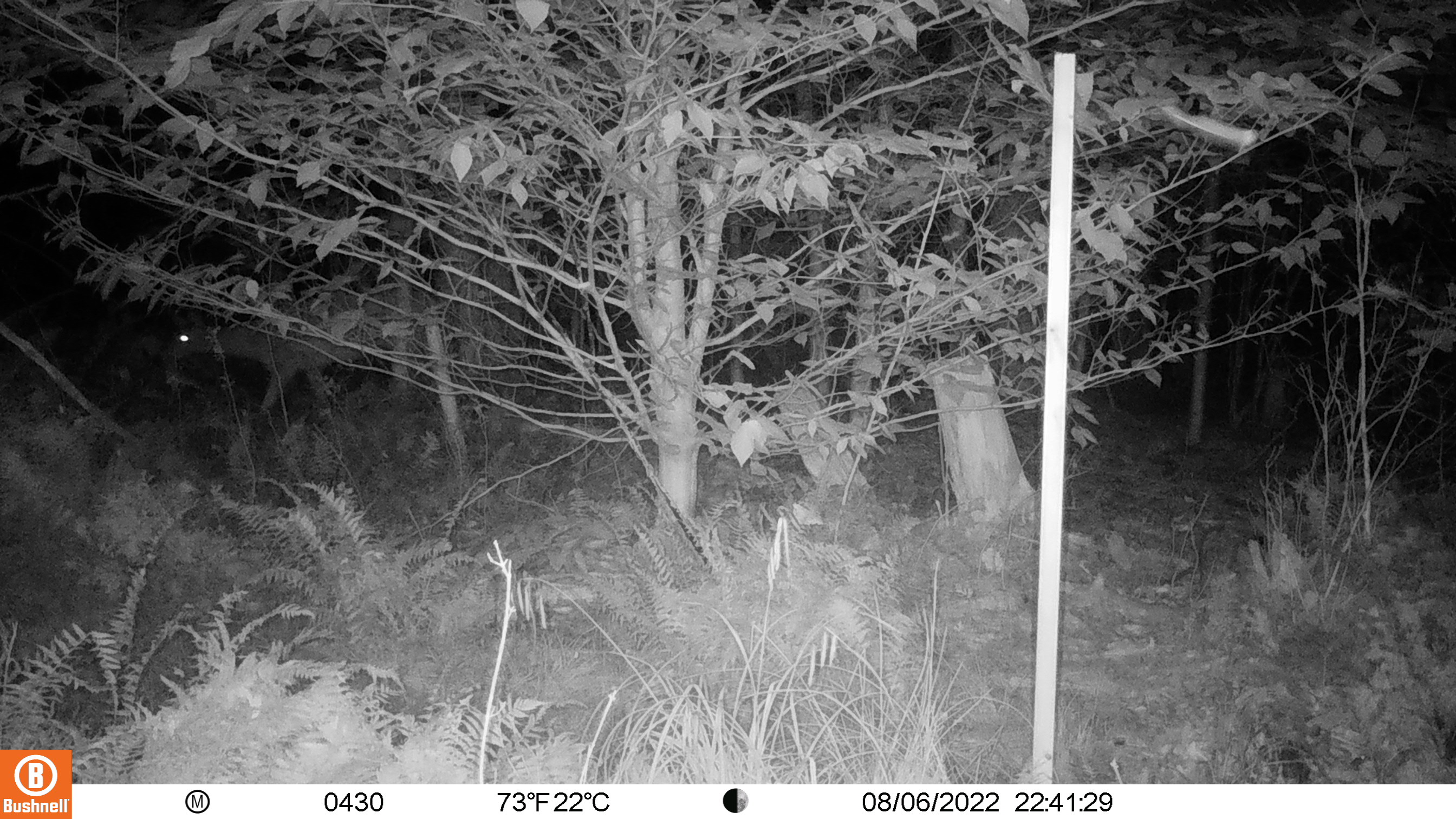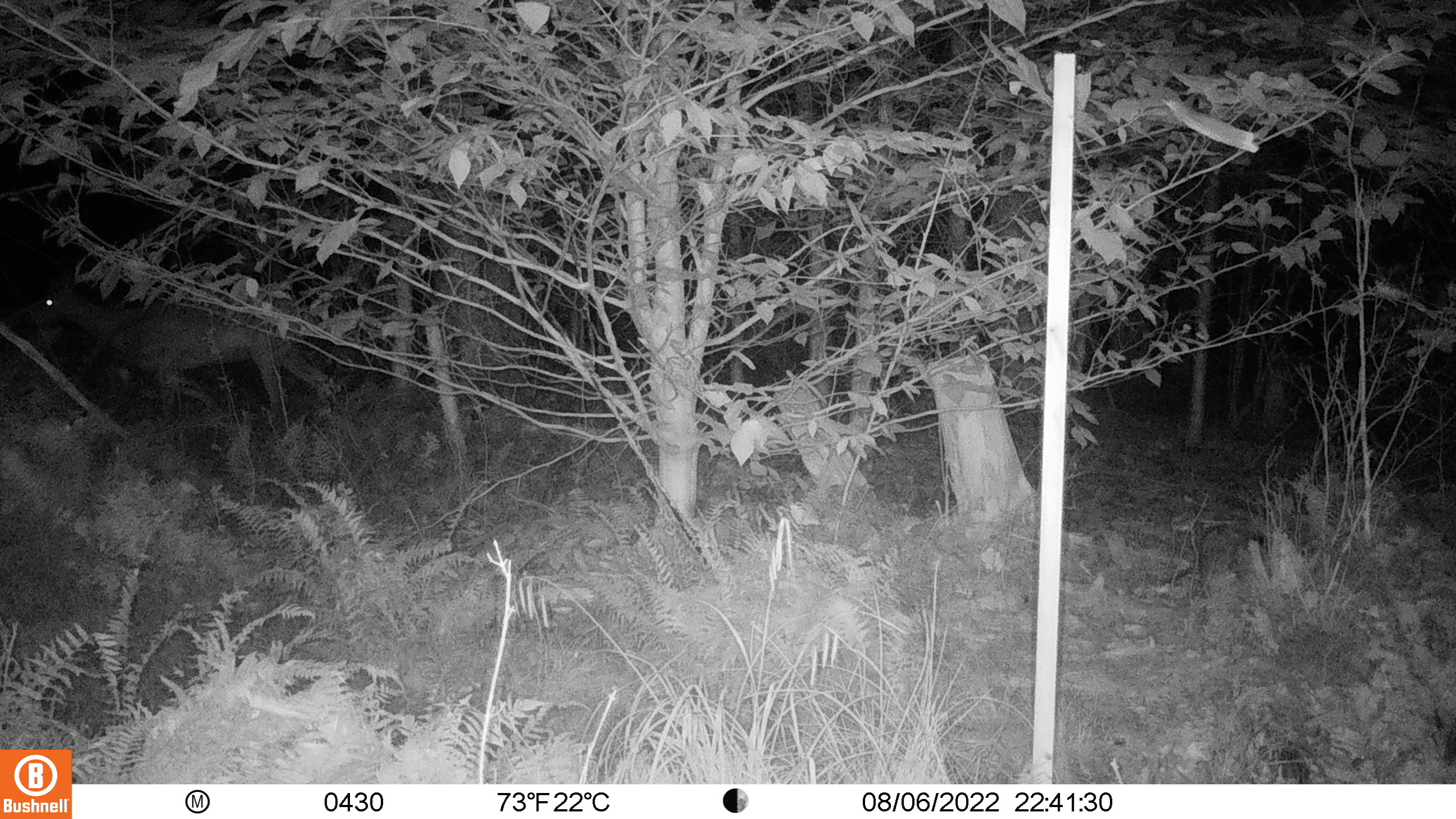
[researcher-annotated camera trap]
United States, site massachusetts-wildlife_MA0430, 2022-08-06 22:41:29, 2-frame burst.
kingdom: Animalia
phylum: Chordata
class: Mammalia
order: Artiodactyla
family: Cervidae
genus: Odocoileus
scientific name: Odocoileus virginianus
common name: white-tailed deer